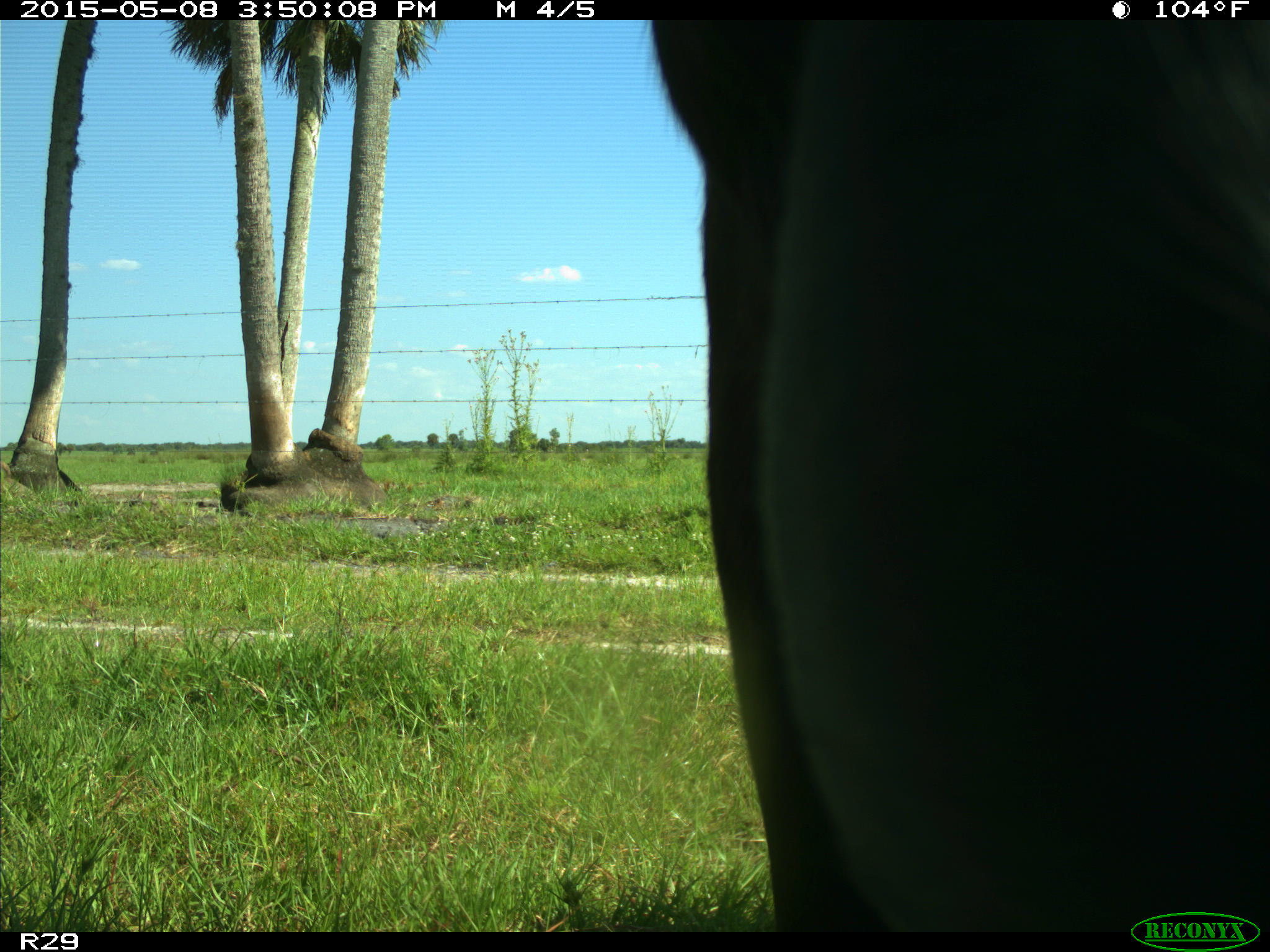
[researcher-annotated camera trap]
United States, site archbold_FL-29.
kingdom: Animalia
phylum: Chordata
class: Mammalia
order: Artiodactyla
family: Bovidae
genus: Bos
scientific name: Bos taurus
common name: domestic cow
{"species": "Bos taurus (domestic cow)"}